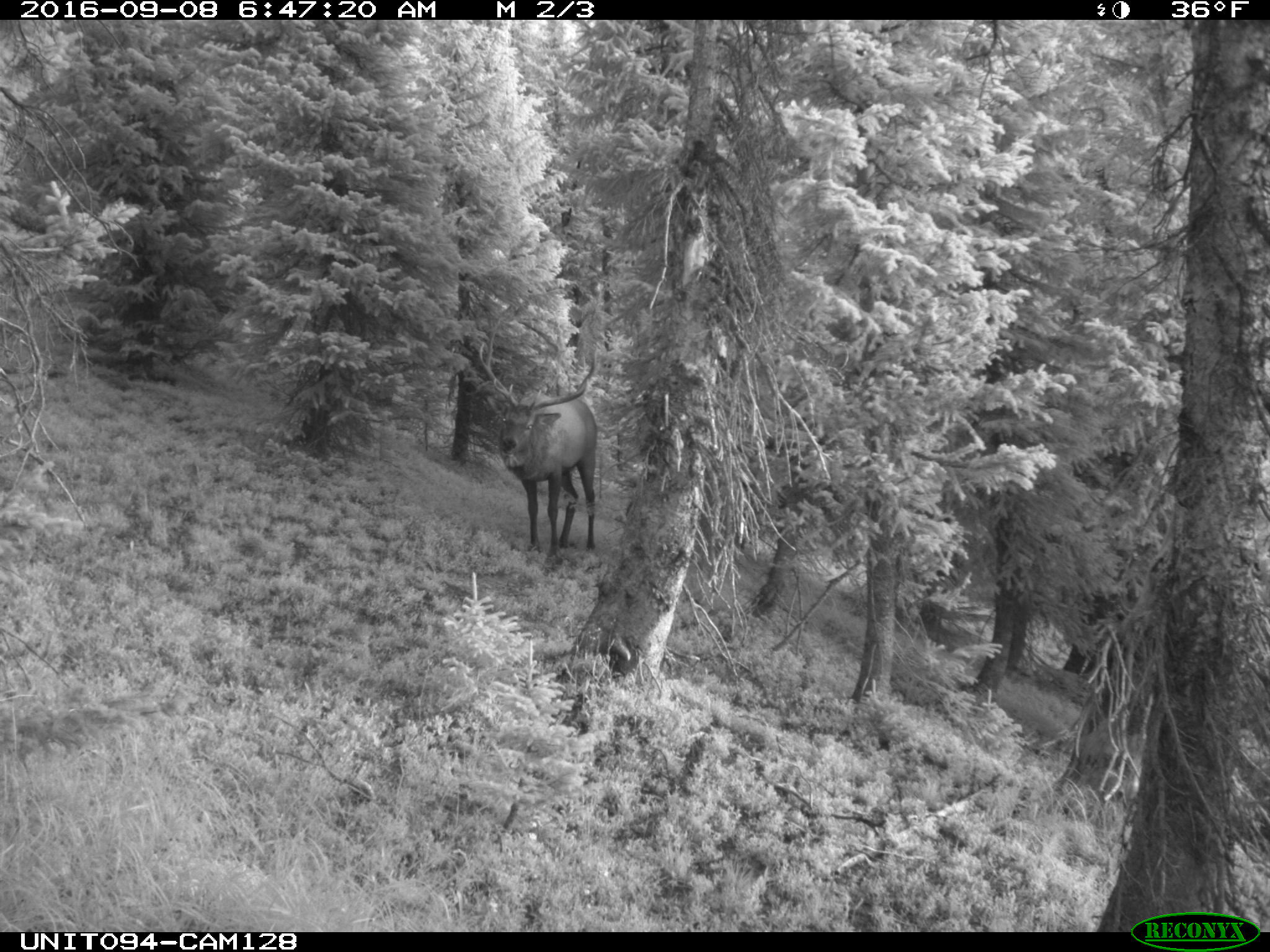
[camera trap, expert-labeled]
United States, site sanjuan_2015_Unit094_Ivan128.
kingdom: Animalia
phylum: Chordata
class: Mammalia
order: Artiodactyla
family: Cervidae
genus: Cervus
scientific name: Cervus elaphus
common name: red deer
Cervus elaphus (red deer).